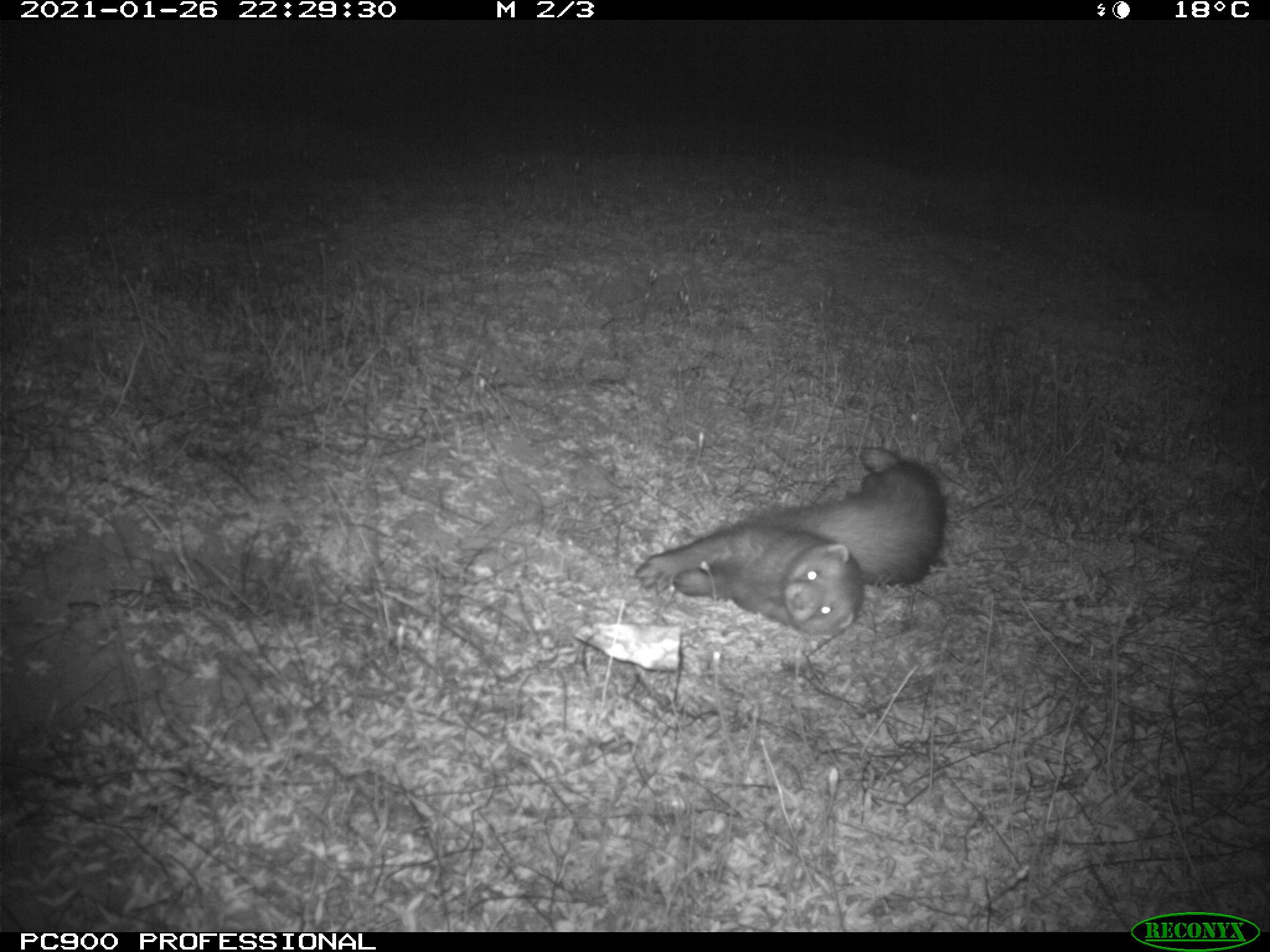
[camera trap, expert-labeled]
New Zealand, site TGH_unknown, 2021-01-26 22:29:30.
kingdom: Animalia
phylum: Chordata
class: Mammalia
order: Carnivora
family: Mustelidae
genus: Mustela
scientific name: Mustela furo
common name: ferret